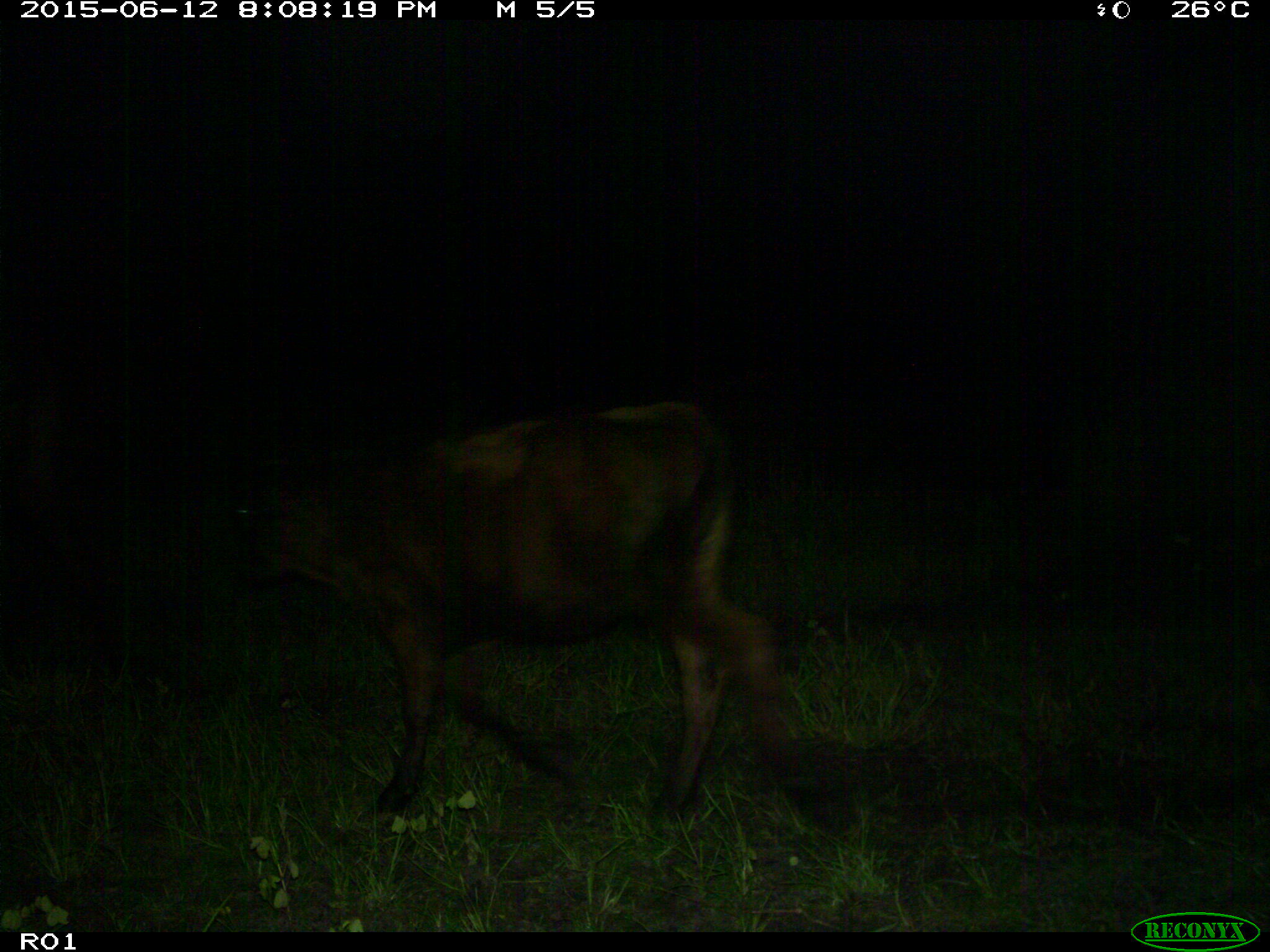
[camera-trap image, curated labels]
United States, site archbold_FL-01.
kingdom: Animalia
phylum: Chordata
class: Mammalia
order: Artiodactyla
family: Bovidae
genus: Bos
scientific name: Bos taurus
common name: domestic cow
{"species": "Bos taurus (domestic cow)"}